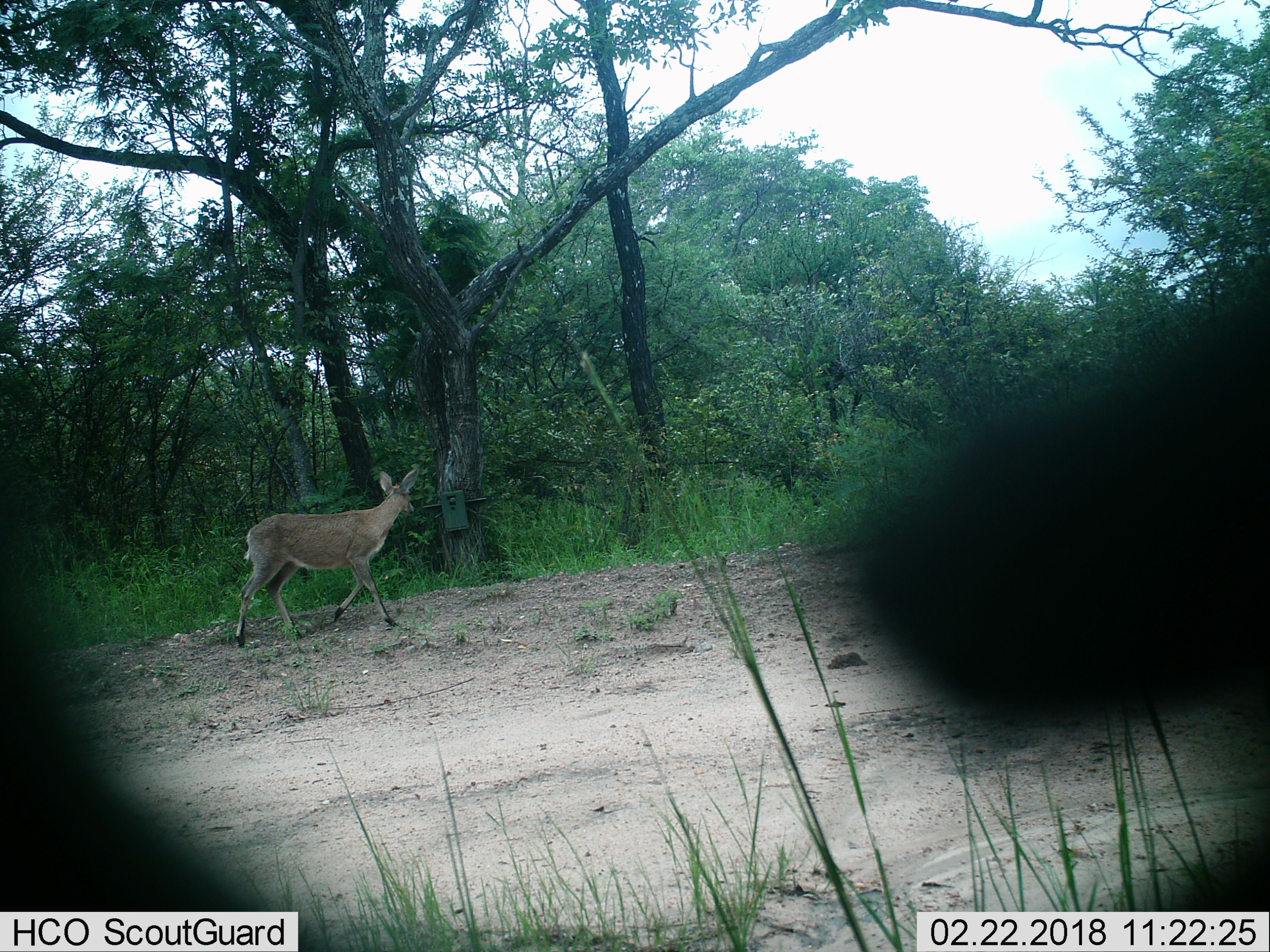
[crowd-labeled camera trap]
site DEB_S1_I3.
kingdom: Animalia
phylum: Chordata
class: Mammalia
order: Artiodactyla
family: Bovidae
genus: Sylvicapra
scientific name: Sylvicapra grimmia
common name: common duiker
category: duikercommongrey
Duikercommongrey (common duiker) (Sylvicapra grimmia), count 1. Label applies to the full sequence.